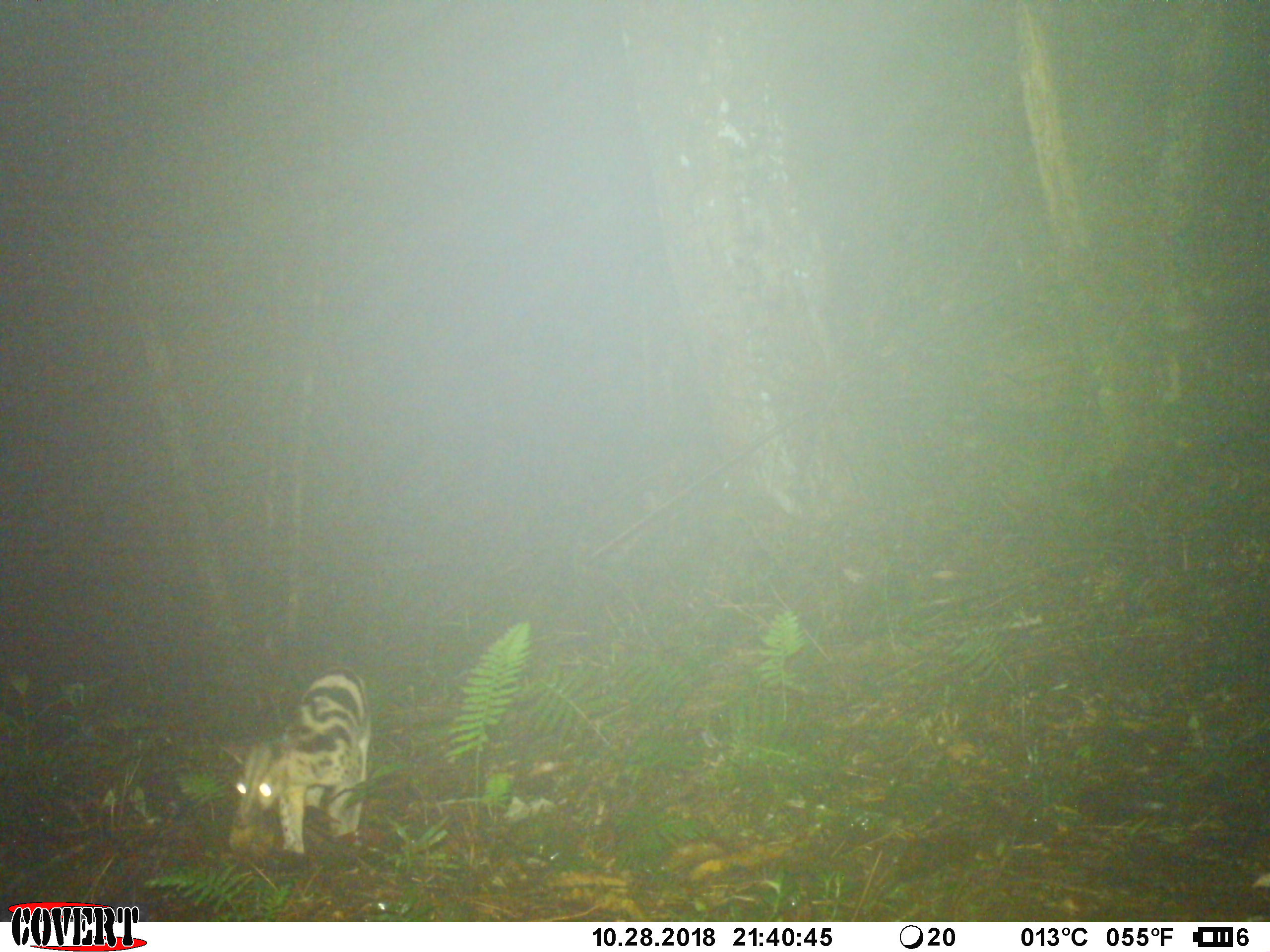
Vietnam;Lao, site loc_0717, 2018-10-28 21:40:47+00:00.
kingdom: Animalia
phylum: Chordata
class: Mammalia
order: Carnivora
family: Viverridae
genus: Chrotogale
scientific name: Chrotogale owstoni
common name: owston's civet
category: owstons civet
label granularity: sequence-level